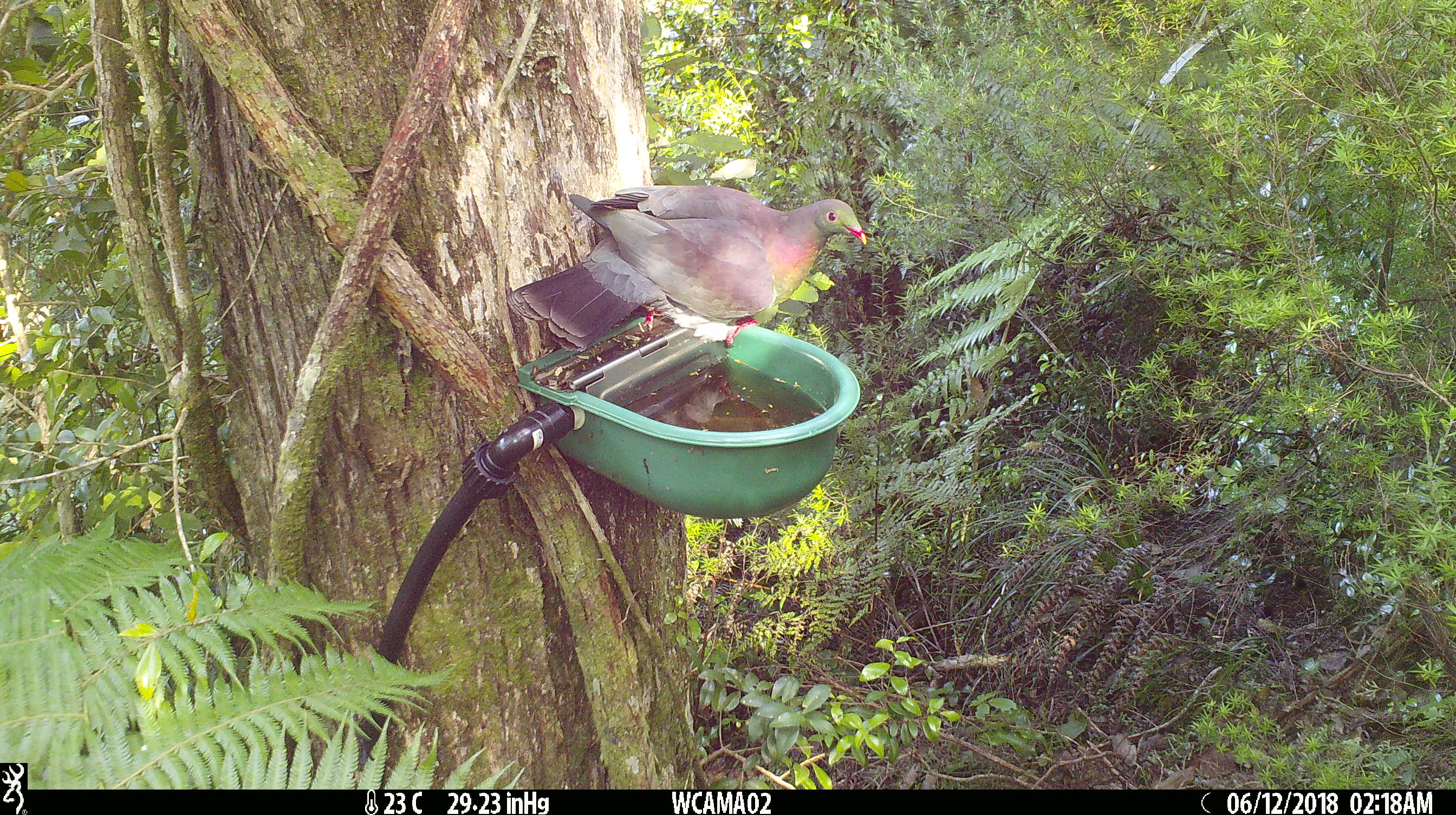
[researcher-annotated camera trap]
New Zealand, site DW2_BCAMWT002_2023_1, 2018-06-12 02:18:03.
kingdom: Animalia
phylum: Chordata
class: Aves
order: Columbiformes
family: Columbidae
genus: Hemiphaga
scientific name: Hemiphaga novaeseelandiae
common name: new zealand pigeon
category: kereru